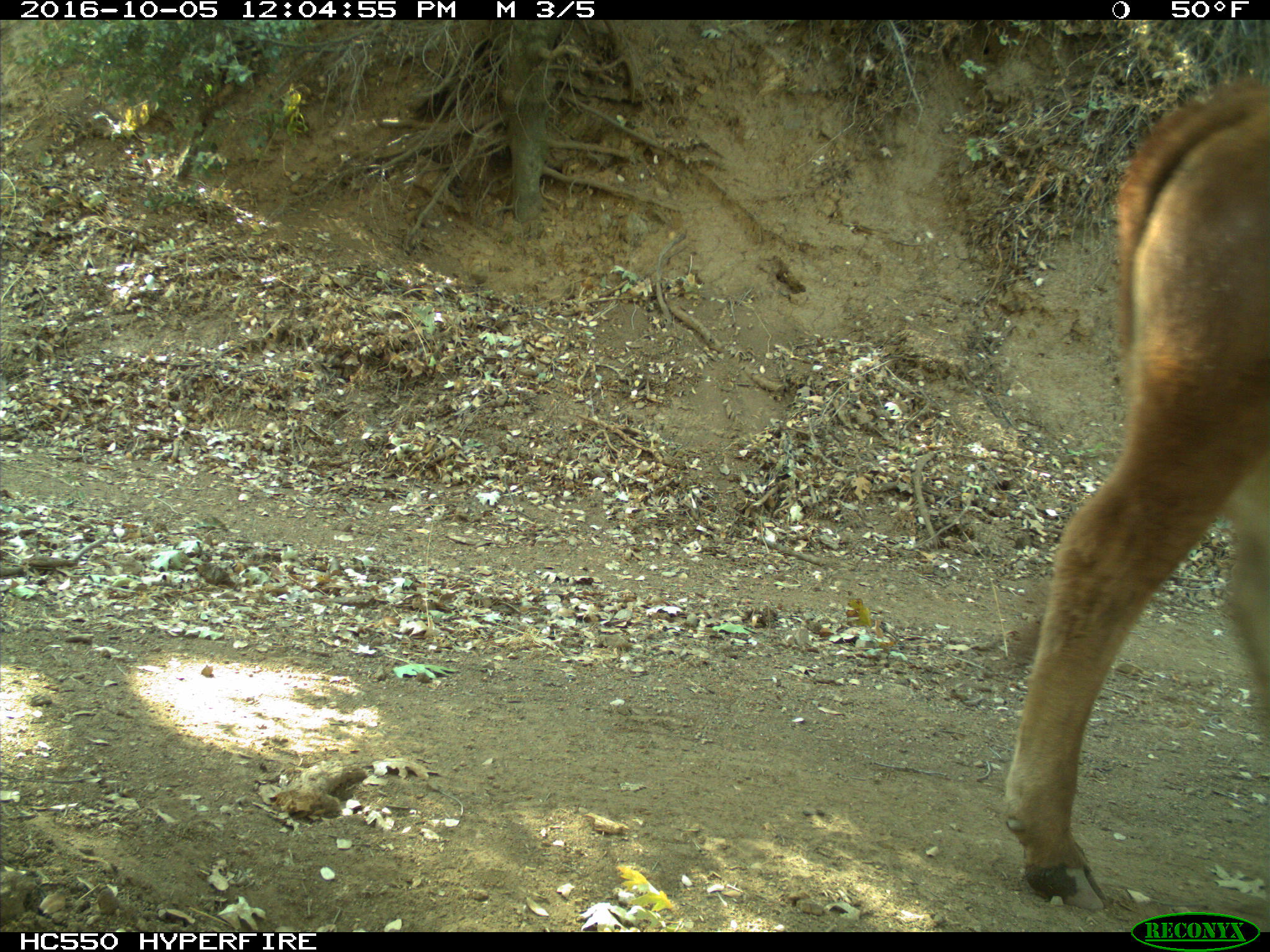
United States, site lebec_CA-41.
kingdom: Animalia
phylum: Chordata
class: Mammalia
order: Artiodactyla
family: Bovidae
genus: Bos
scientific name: Bos taurus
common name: domestic cow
Bos taurus (domestic cow).